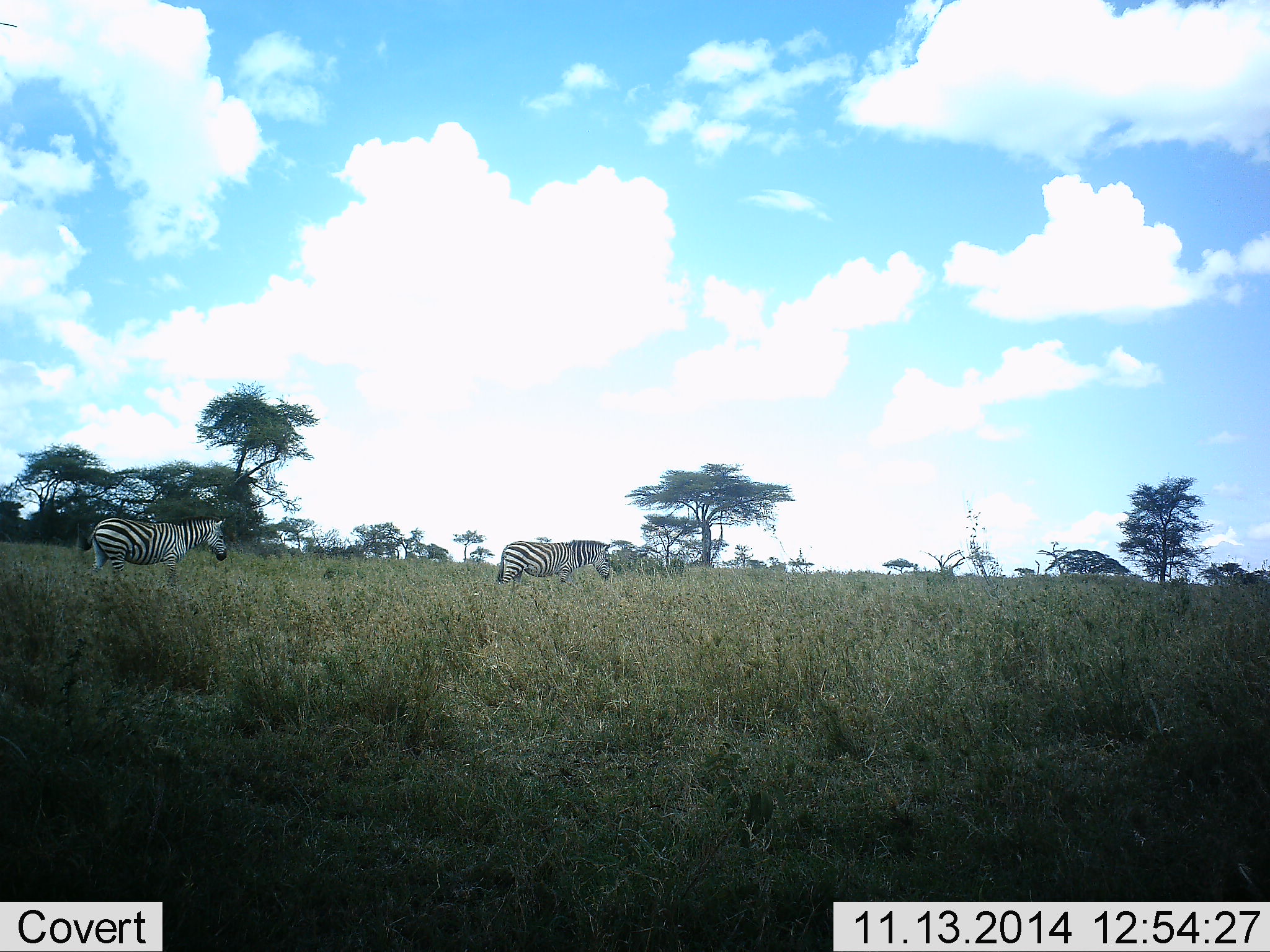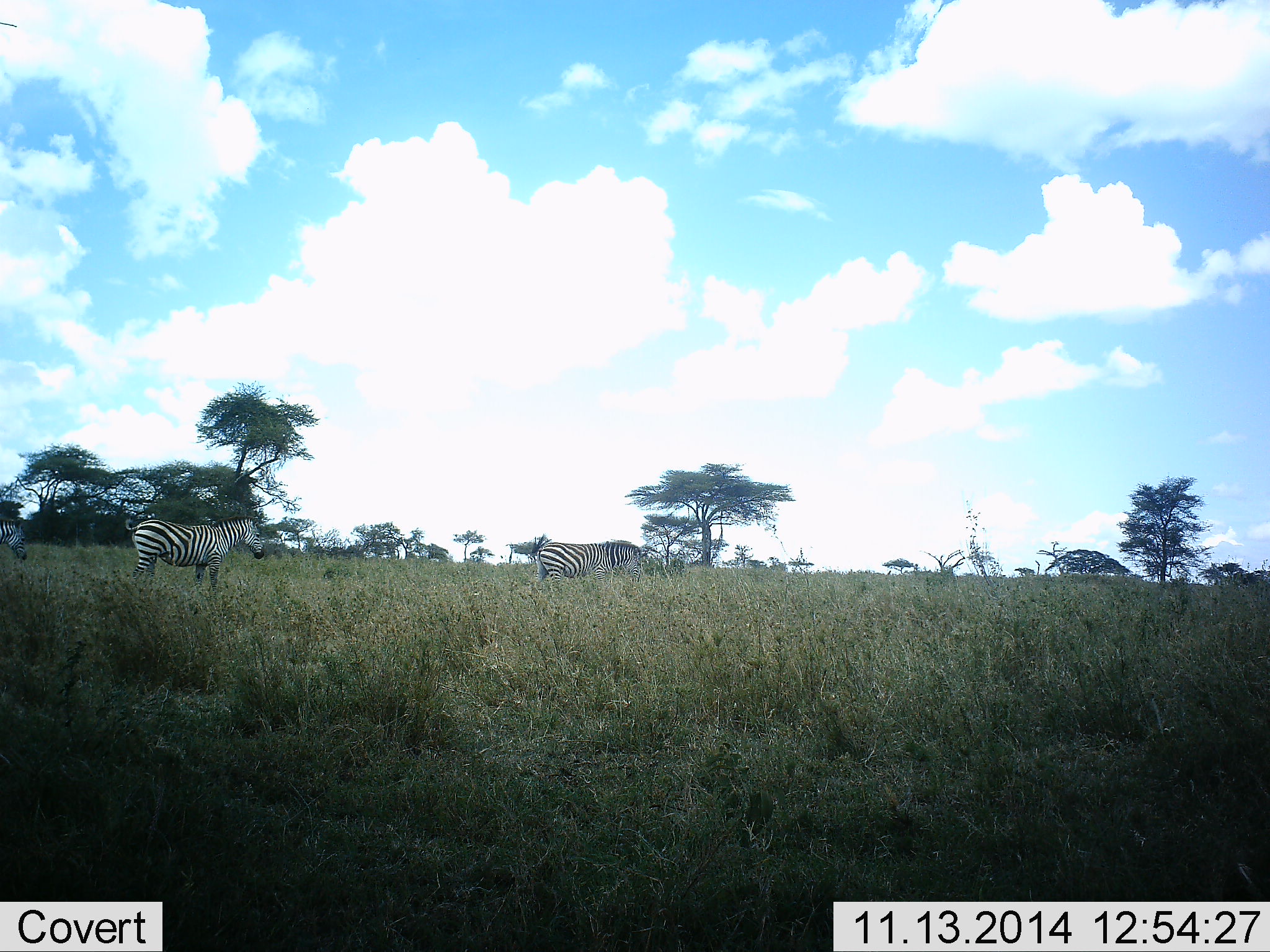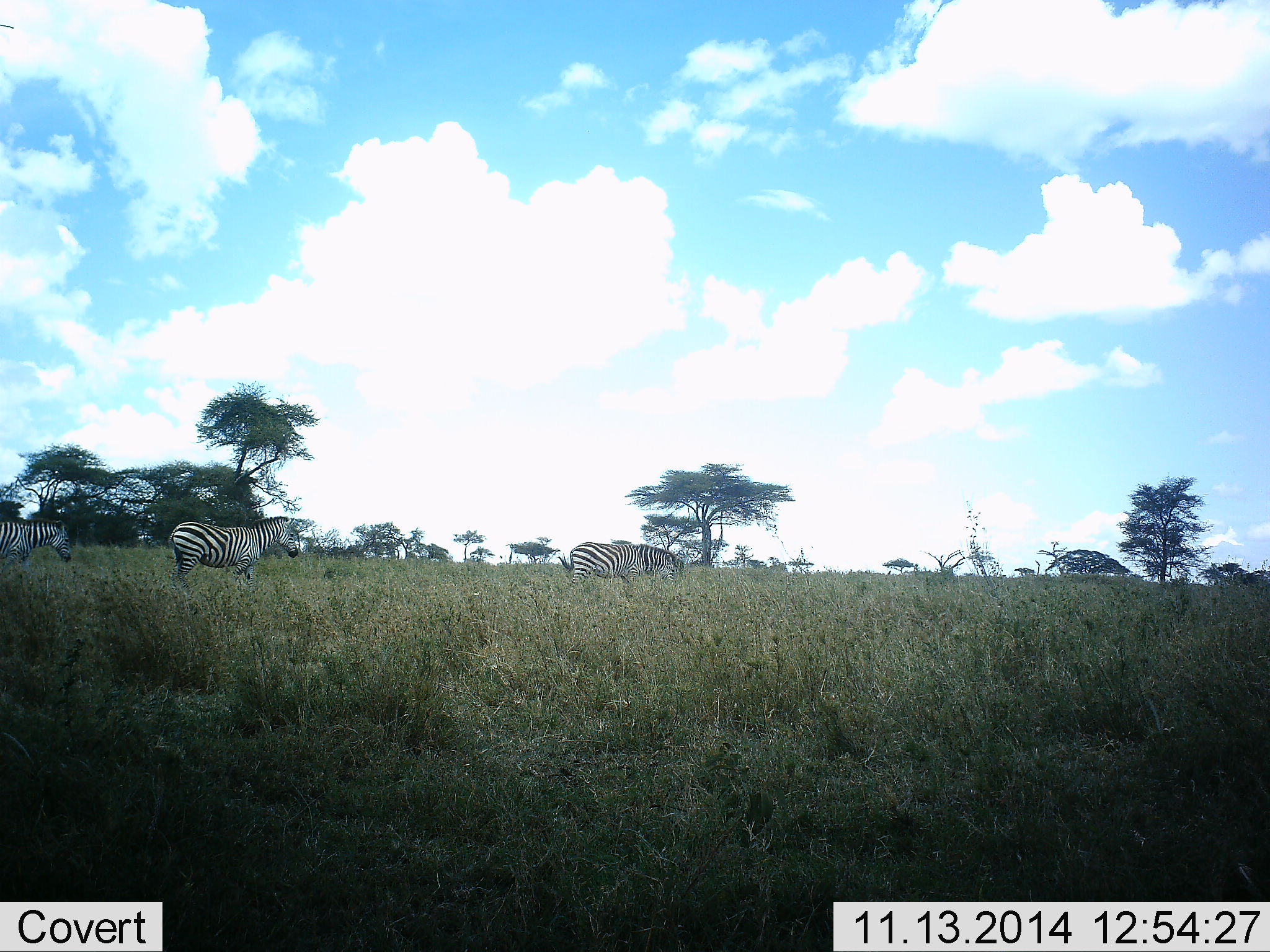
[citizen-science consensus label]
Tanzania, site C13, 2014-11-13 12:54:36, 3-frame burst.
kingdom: Animalia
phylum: Chordata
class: Mammalia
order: Perissodactyla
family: Equidae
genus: Equus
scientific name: Equus quagga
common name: plains zebra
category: zebra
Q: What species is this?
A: Zebra (plains zebra) (Equus quagga).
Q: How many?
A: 3.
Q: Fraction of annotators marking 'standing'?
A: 10%.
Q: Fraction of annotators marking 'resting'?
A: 0%.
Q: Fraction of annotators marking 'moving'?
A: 90%.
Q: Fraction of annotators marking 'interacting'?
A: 0%.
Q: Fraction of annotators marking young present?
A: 0%.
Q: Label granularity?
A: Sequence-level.